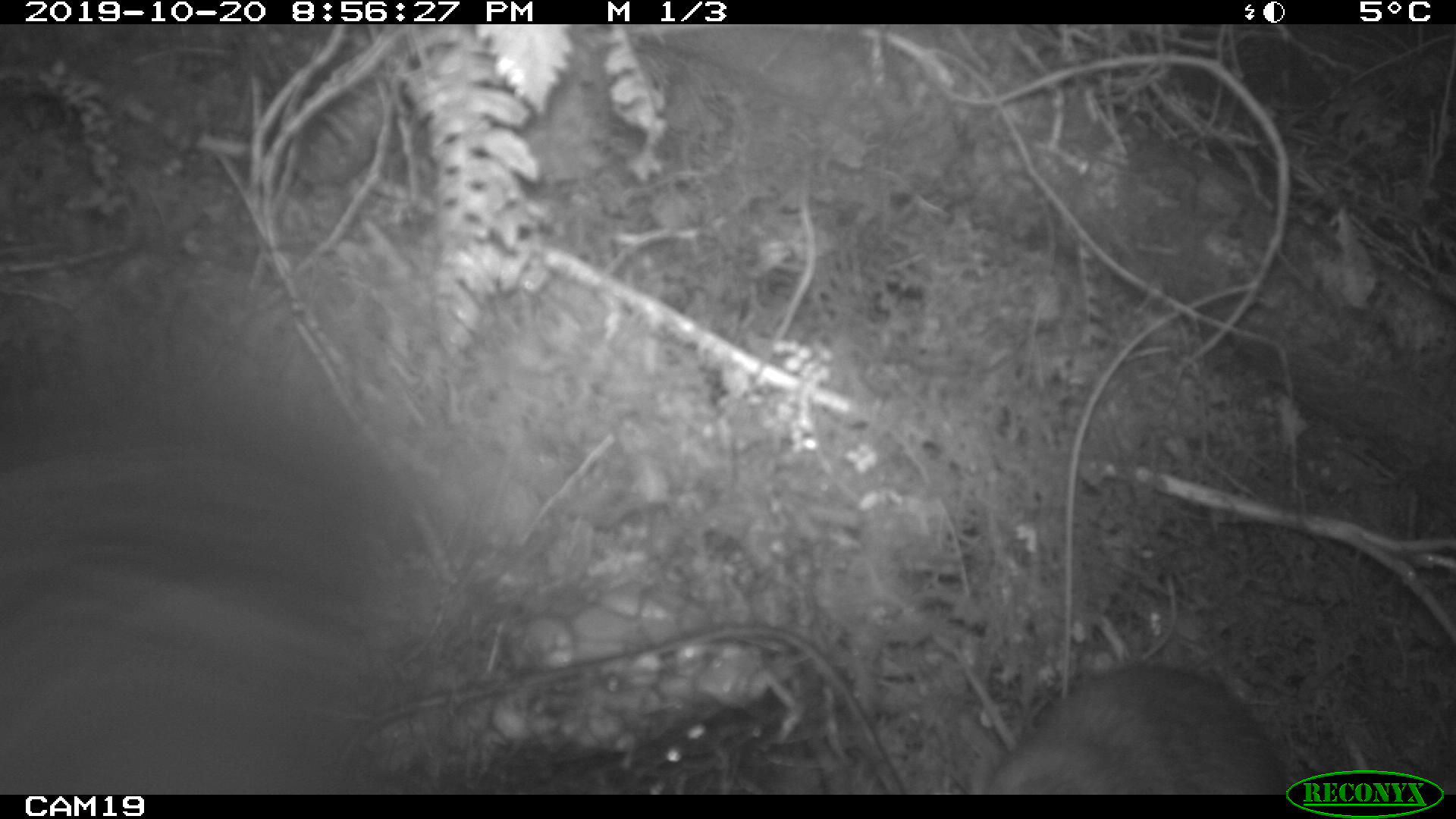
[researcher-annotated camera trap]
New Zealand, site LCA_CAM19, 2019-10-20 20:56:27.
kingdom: Animalia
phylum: Chordata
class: Mammalia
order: Rodentia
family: Muridae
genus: Rattus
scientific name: Rattus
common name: rat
Rat (Rattus).